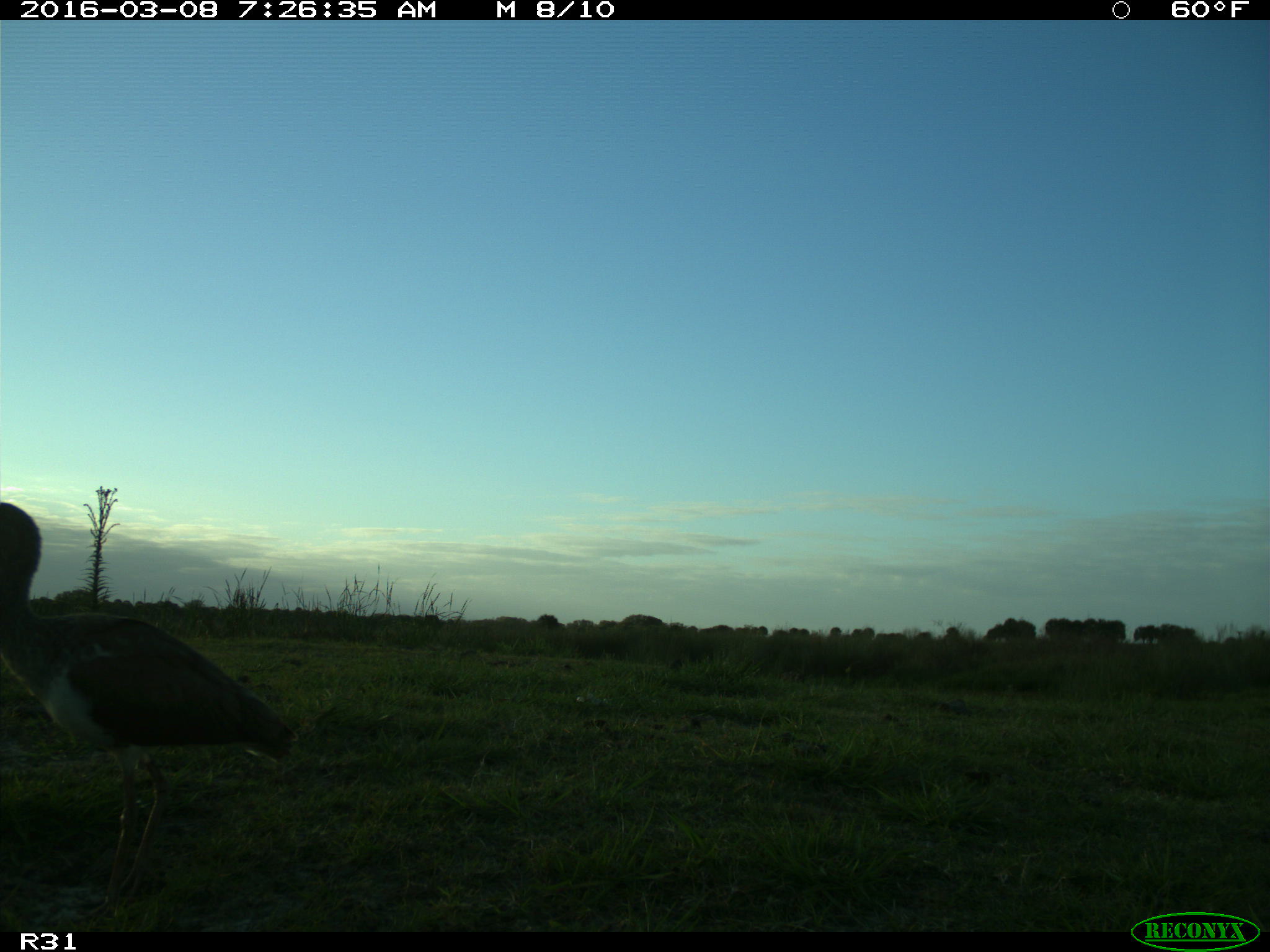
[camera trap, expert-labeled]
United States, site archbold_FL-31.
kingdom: Animalia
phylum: Chordata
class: Aves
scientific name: Aves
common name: birds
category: unidentified bird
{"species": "unidentified bird (birds) (Aves)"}